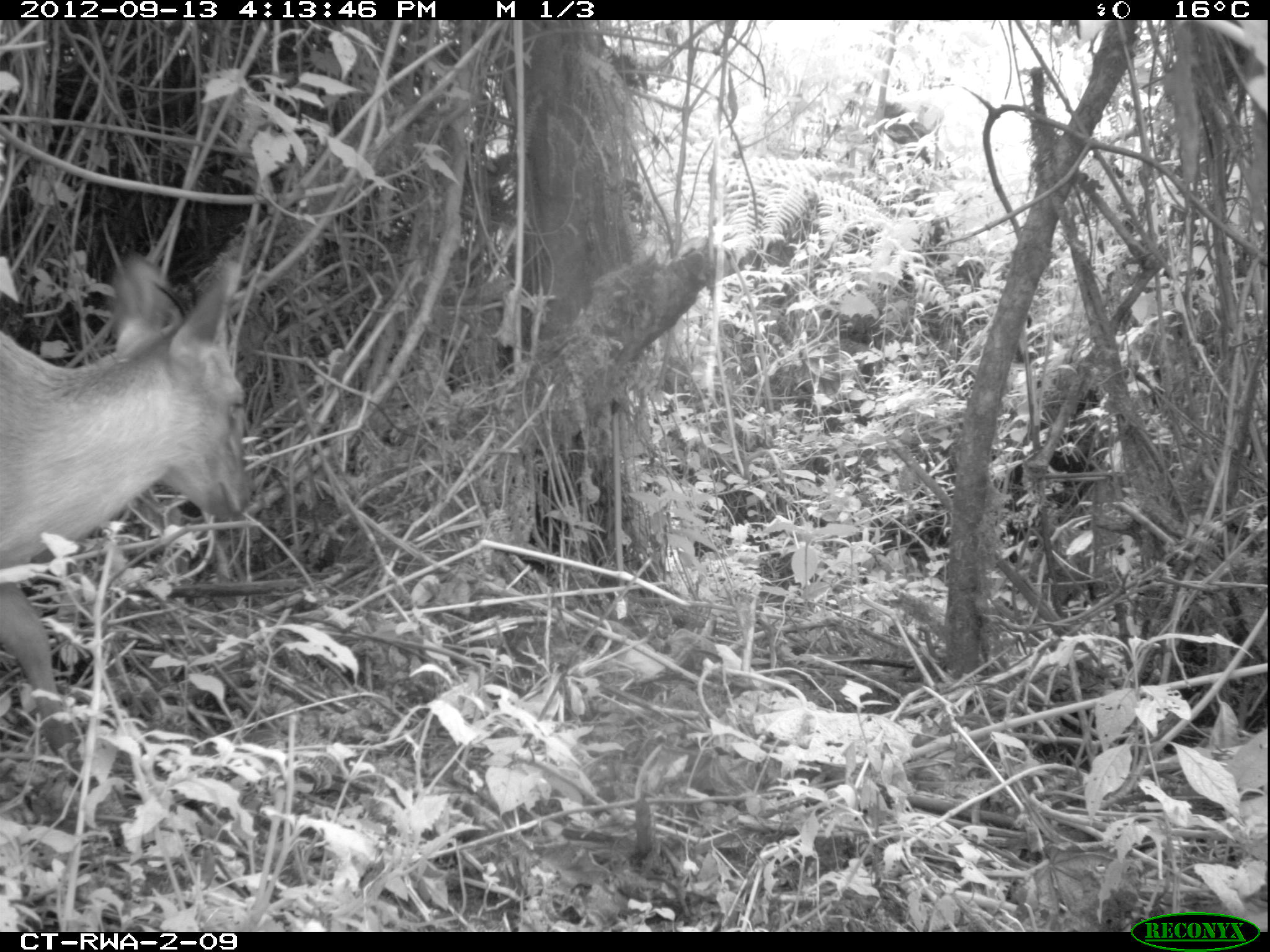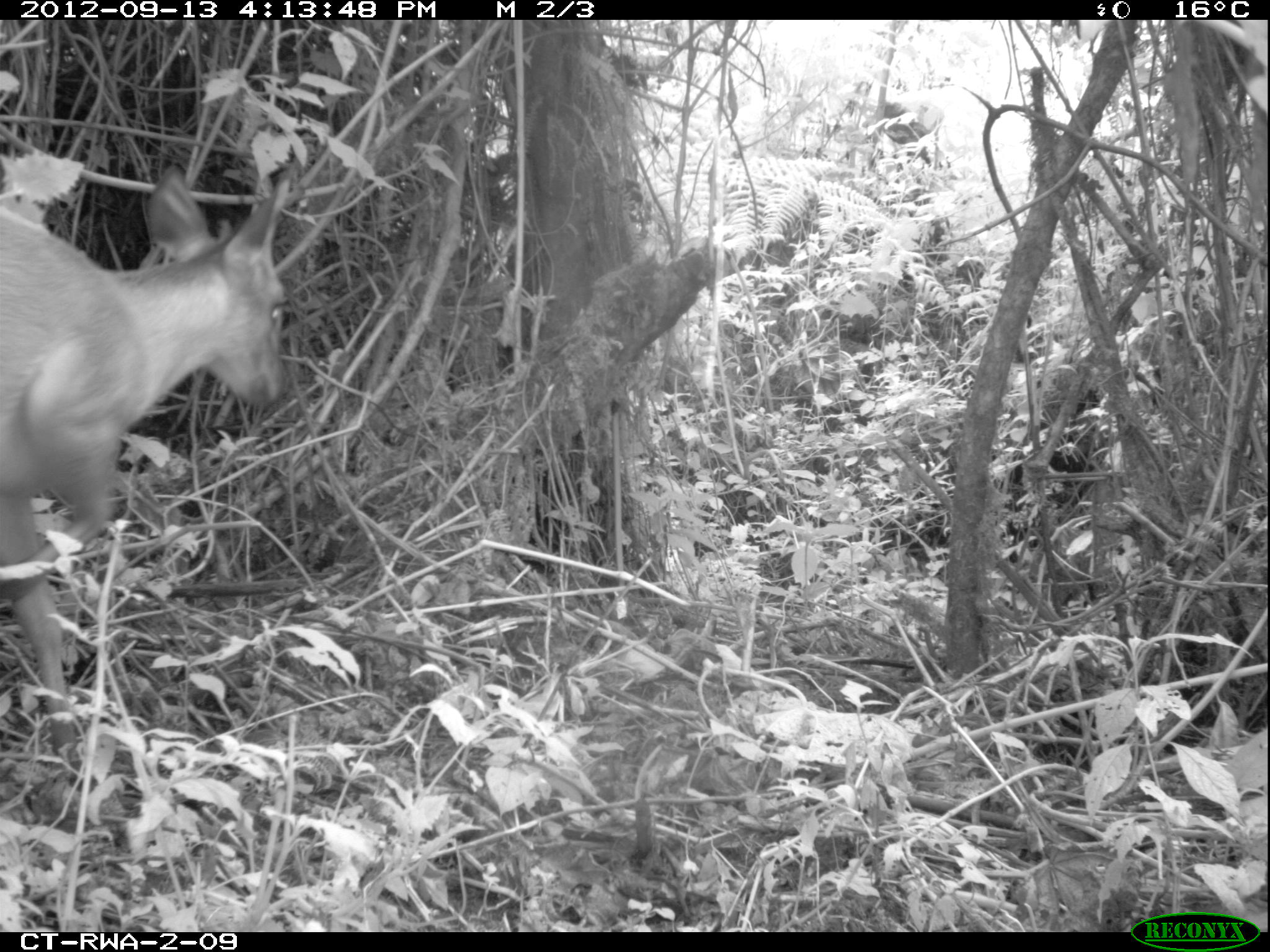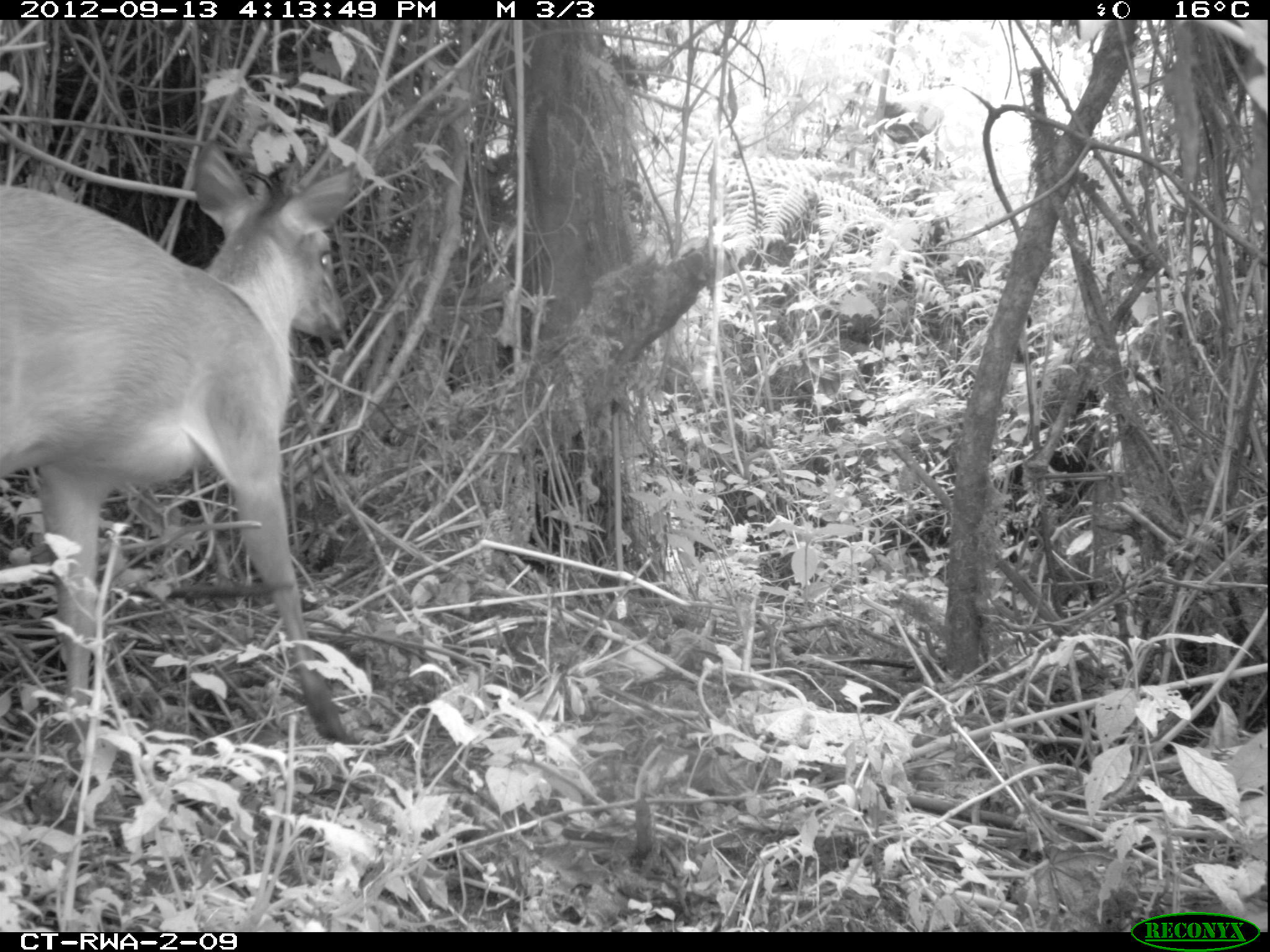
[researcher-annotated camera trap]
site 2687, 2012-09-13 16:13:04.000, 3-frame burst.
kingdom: Animalia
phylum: Chordata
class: Mammalia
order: Artiodactyla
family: Bovidae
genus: Cephalophus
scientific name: Cephalophus nigrifrons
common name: black-fronted duiker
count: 1